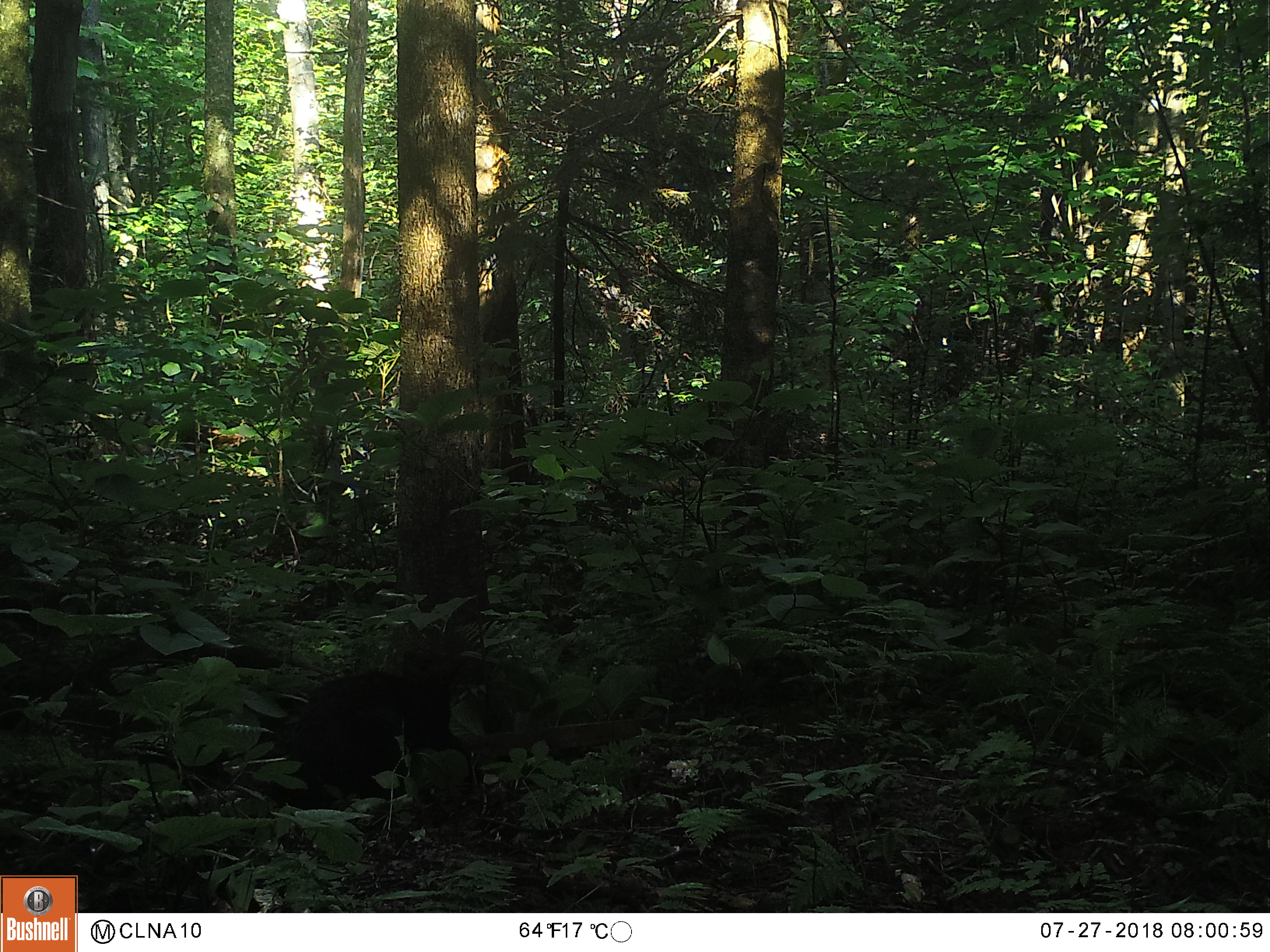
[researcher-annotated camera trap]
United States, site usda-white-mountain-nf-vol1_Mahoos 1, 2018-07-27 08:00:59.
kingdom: Animalia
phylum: Chordata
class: Mammalia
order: Carnivora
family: Ursidae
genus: Ursus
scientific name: Ursus americanus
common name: black bear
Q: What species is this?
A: Black bear (Ursus americanus).